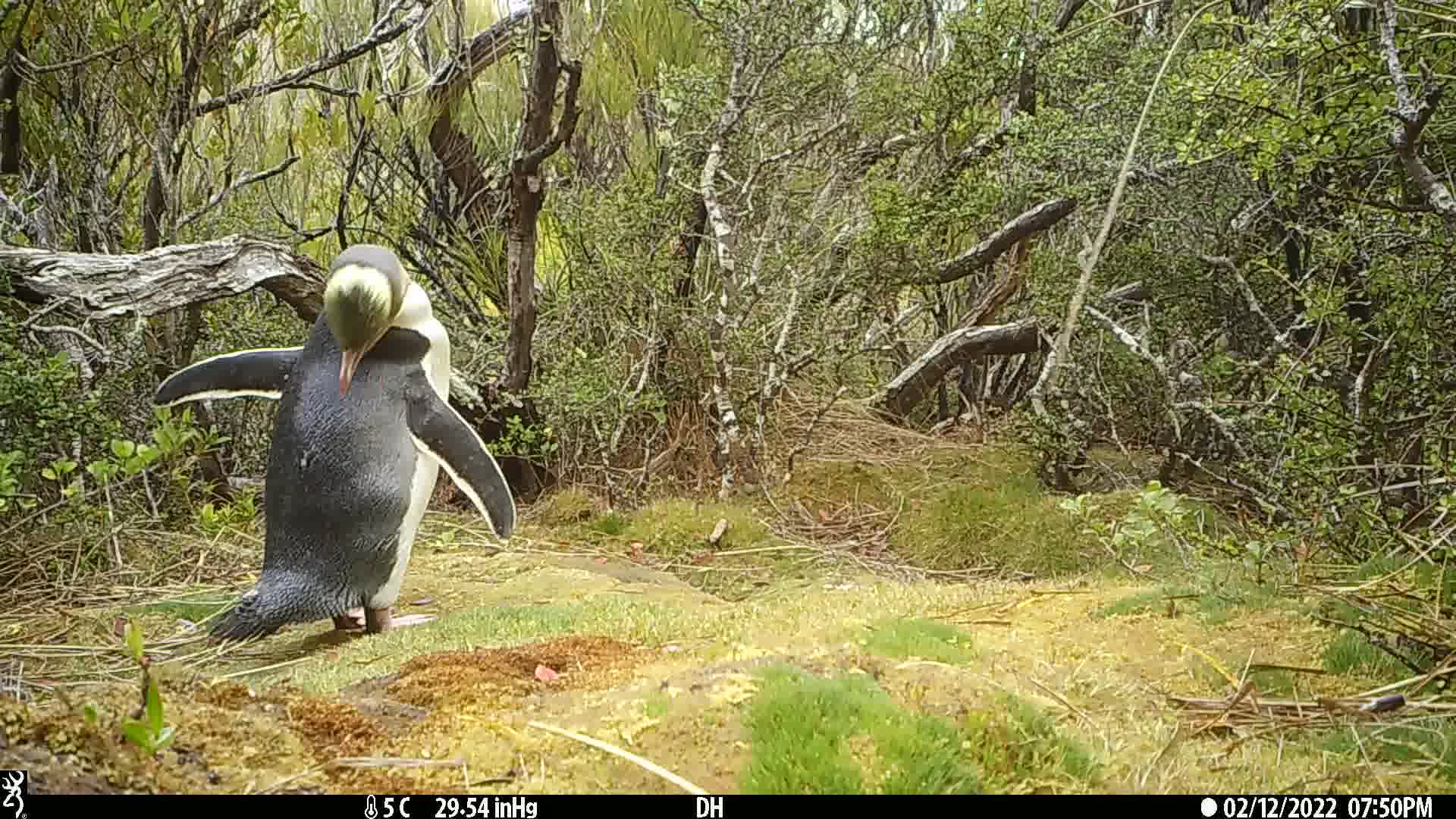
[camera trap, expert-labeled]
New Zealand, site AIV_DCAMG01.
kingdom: Animalia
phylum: Chordata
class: Aves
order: Sphenisciformes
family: Spheniscidae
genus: Megadyptes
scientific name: Megadyptes antipodes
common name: yellow-eyed penguin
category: yellow eyed penguin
Yellow eyed penguin (yellow-eyed penguin) (Megadyptes antipodes).